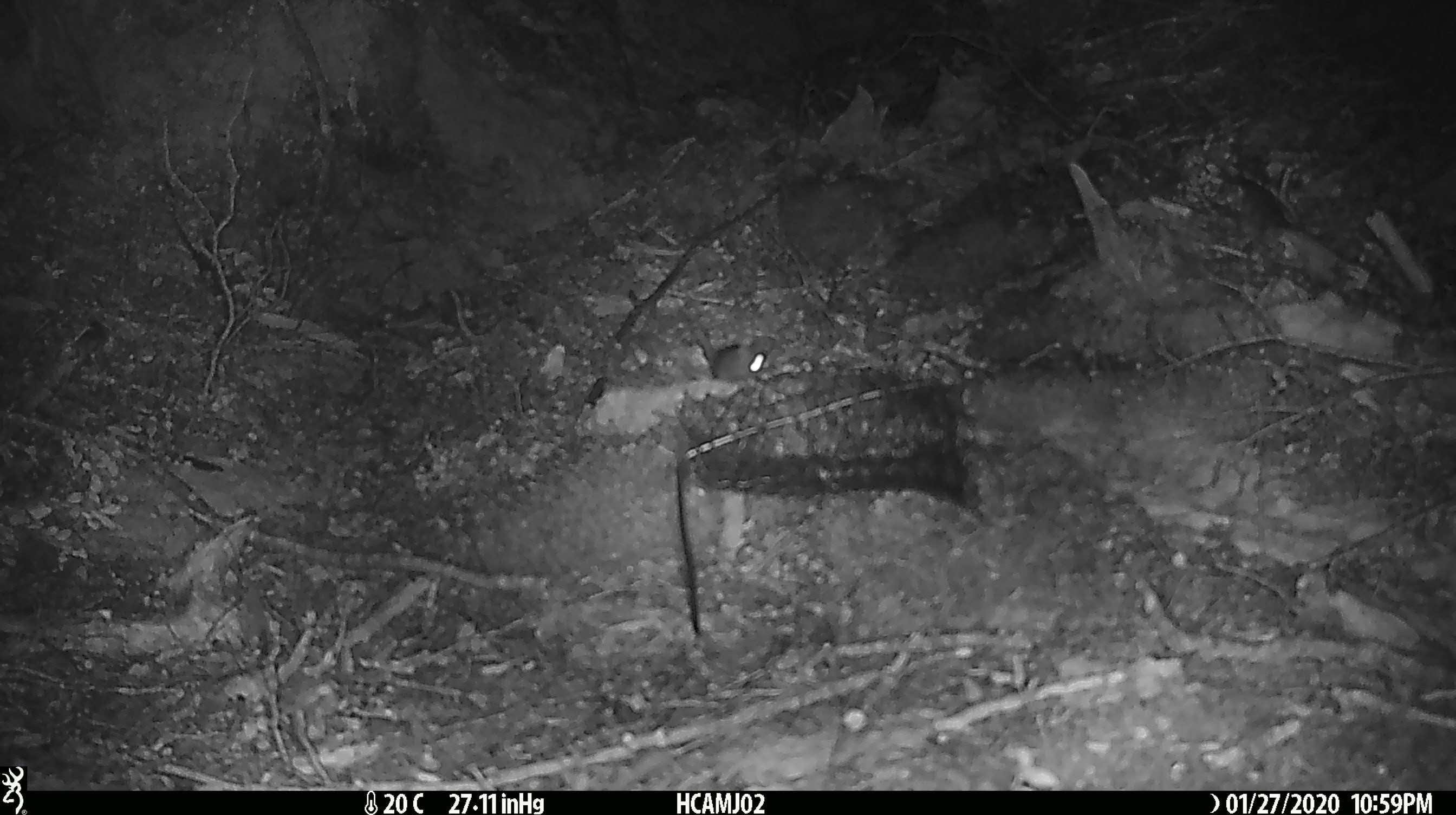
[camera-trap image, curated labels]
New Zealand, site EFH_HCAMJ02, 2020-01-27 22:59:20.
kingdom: Animalia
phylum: Chordata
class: Mammalia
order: Rodentia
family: Muridae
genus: Mus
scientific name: Mus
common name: mouse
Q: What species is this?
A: Mouse (Mus).